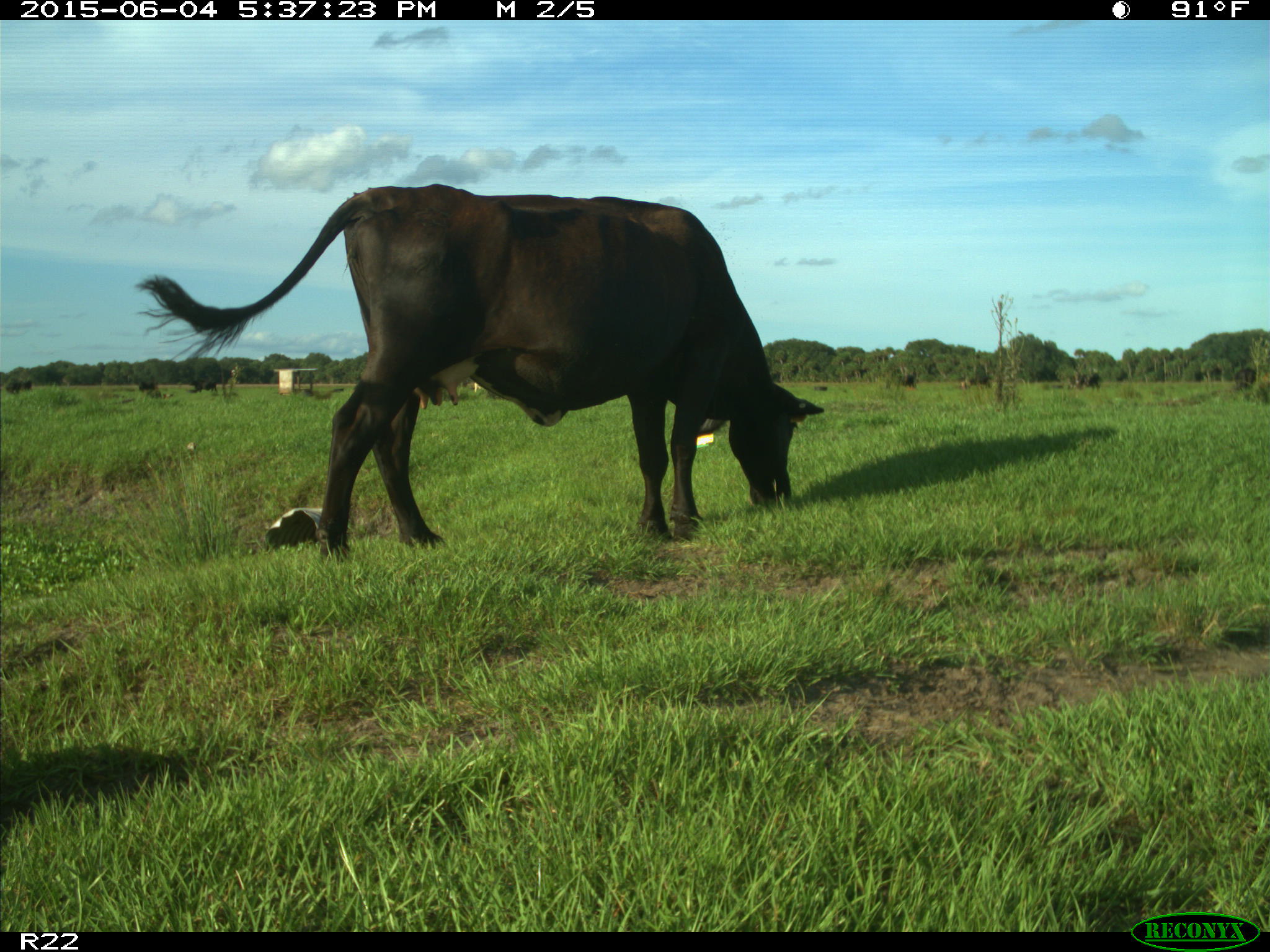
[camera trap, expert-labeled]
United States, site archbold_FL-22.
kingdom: Animalia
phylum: Chordata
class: Mammalia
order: Artiodactyla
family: Bovidae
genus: Bos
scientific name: Bos taurus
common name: domestic cow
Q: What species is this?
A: Bos taurus (domestic cow).